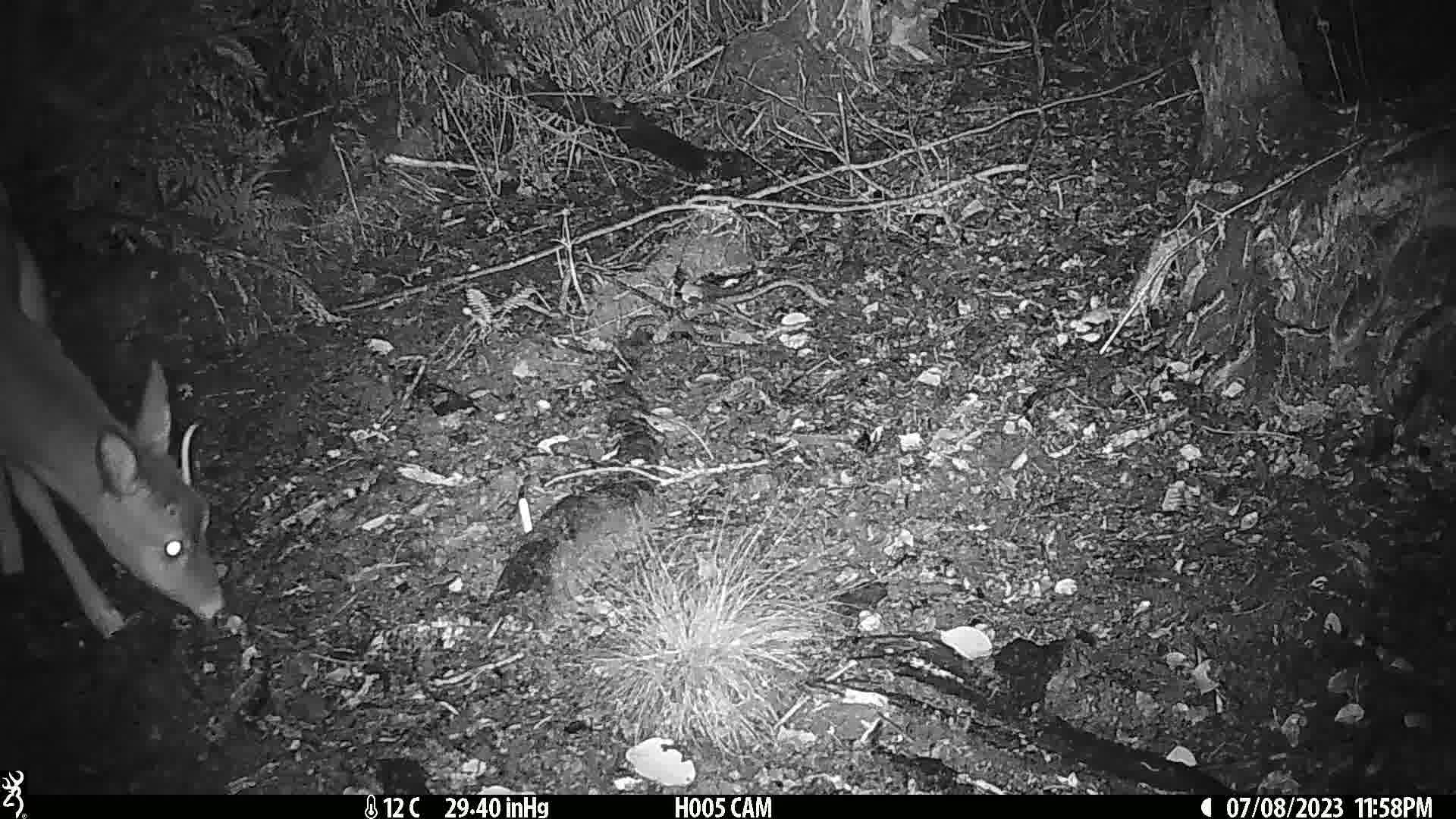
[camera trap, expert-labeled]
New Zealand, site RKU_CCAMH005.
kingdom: Animalia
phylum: Chordata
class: Mammalia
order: Artiodactyla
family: Cervidae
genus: Odocoileus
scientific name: Odocoileus virginianus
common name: white-tailed deer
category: white tailed deer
White tailed deer (white-tailed deer) (Odocoileus virginianus).